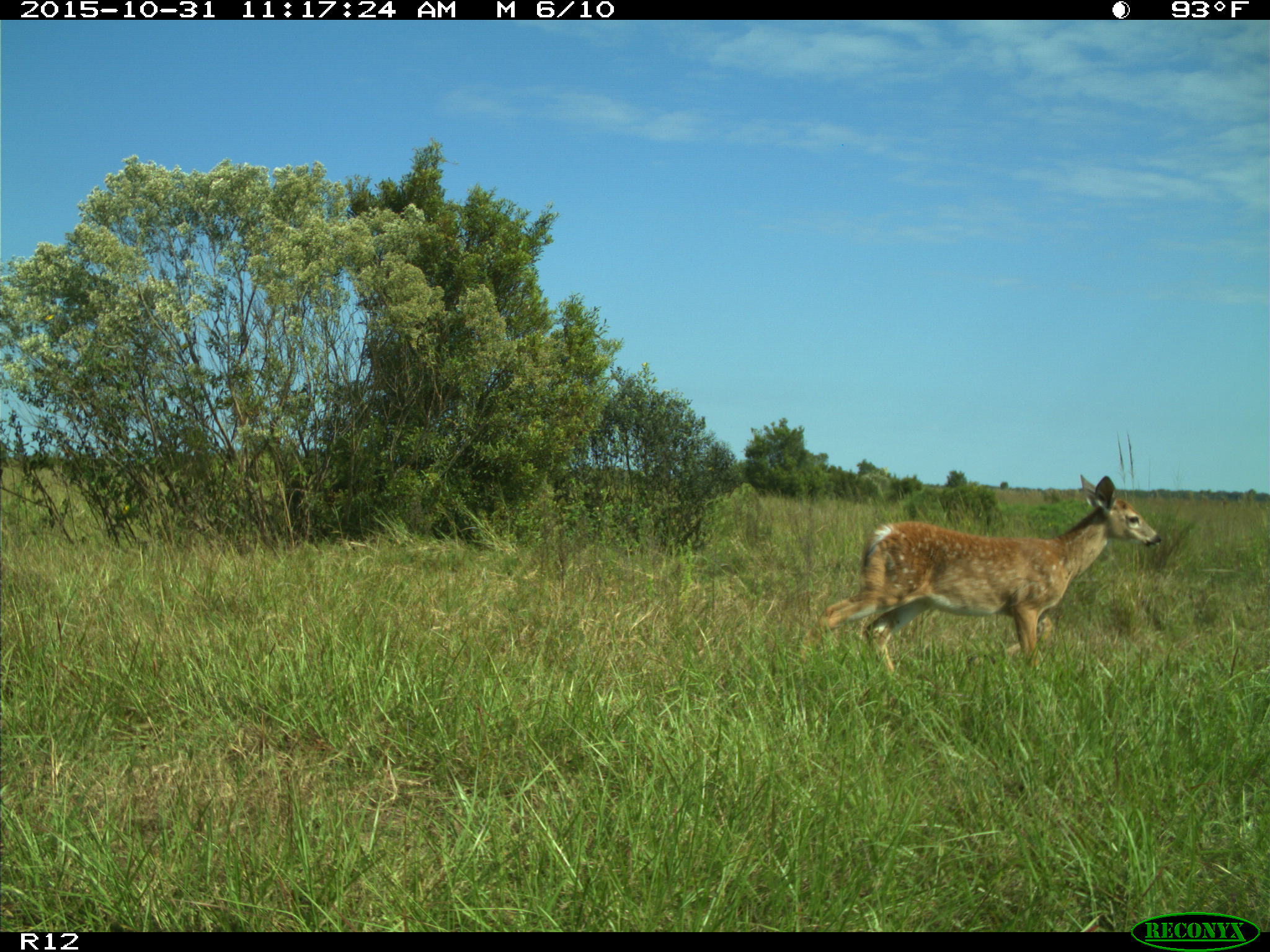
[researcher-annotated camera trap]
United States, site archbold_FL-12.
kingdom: Animalia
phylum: Chordata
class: Mammalia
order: Artiodactyla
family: Cervidae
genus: Odocoileus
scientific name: Odocoileus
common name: deer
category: unidentified deer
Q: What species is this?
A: Unidentified deer (deer) (Odocoileus).